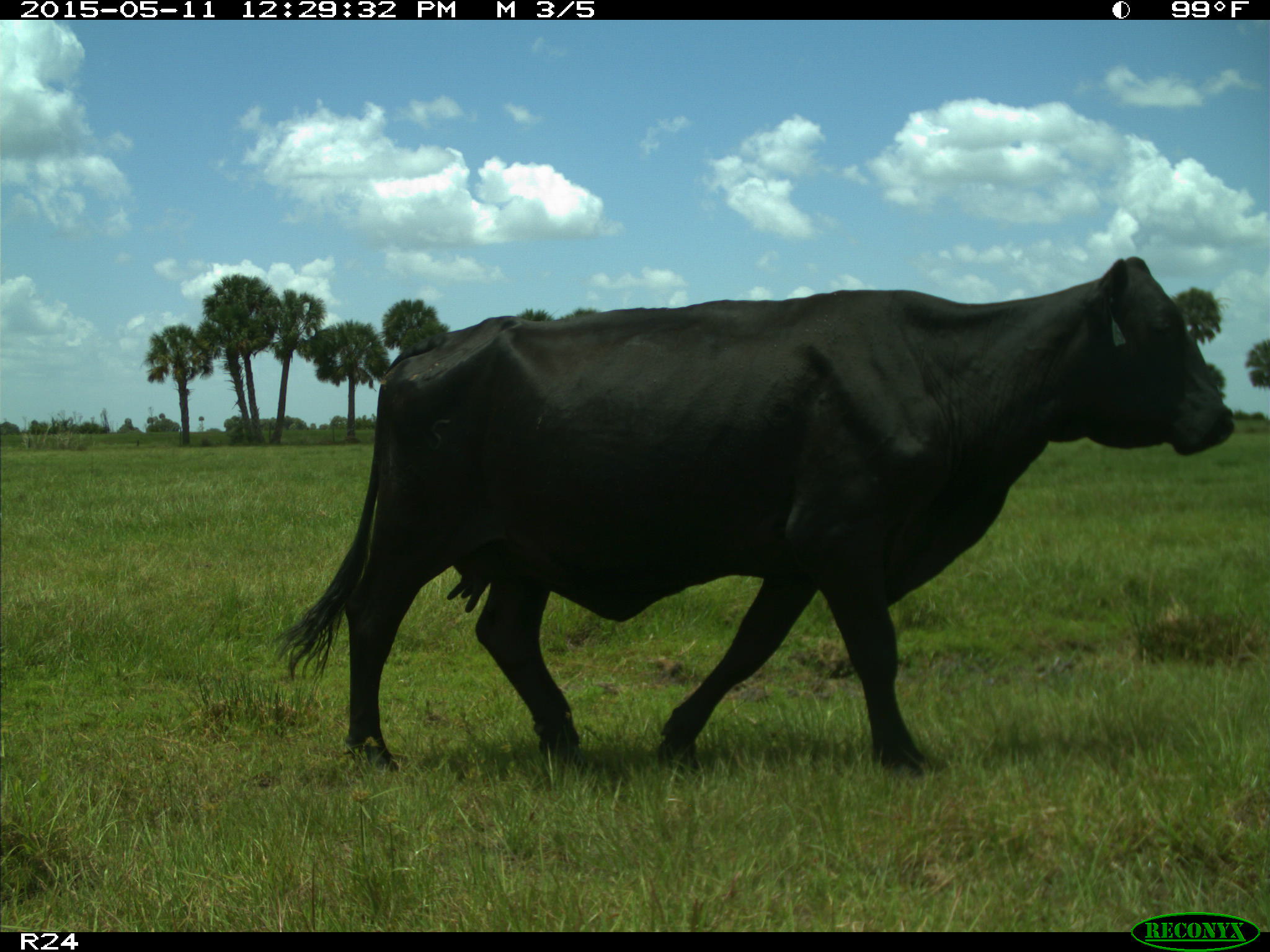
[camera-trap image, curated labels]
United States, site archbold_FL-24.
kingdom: Animalia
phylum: Chordata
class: Mammalia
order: Artiodactyla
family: Bovidae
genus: Bos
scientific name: Bos taurus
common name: domestic cow